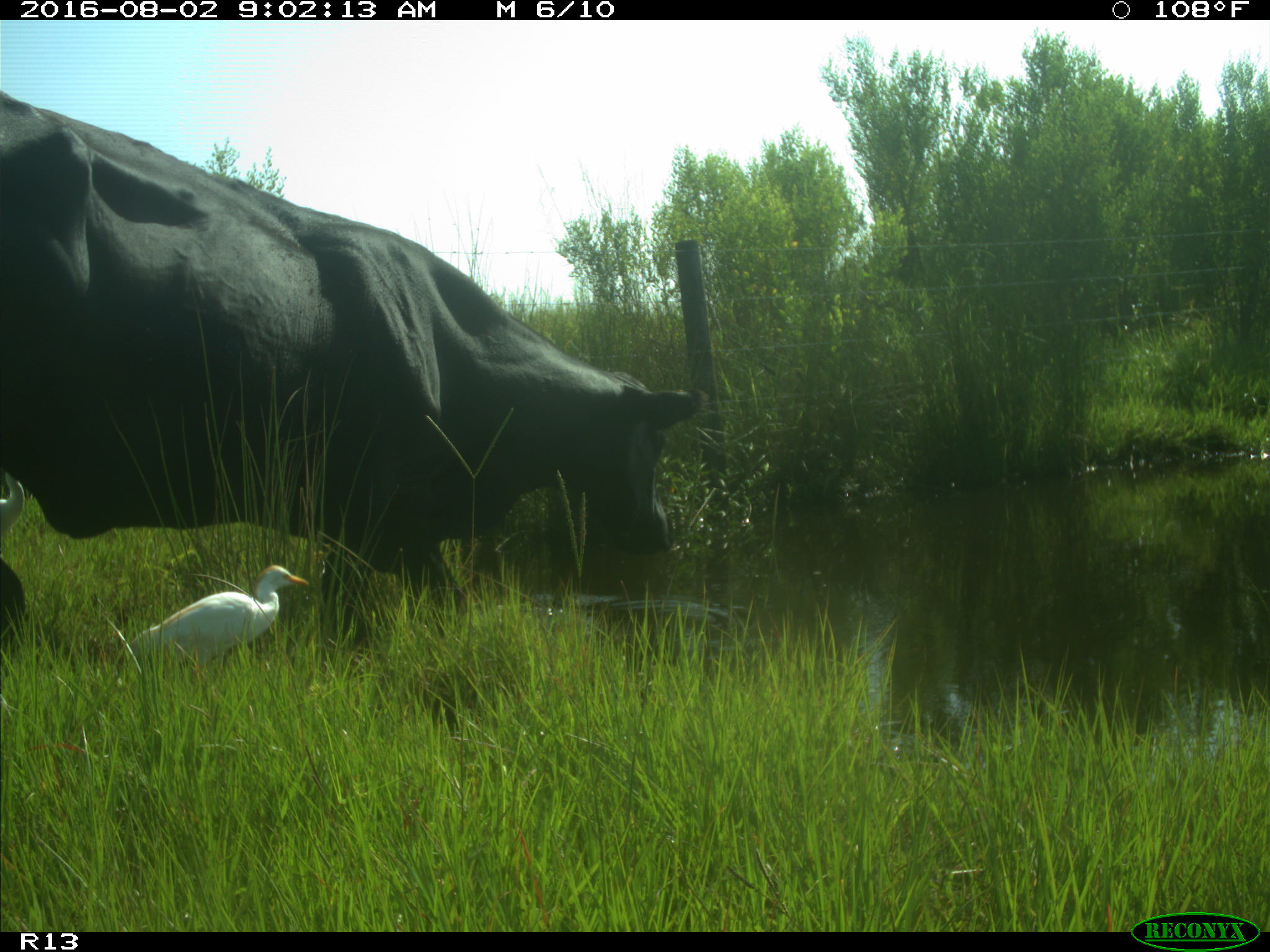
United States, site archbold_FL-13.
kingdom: Animalia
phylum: Chordata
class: Mammalia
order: Artiodactyla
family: Bovidae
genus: Bos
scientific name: Bos taurus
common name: domestic cow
Bos taurus (domestic cow).